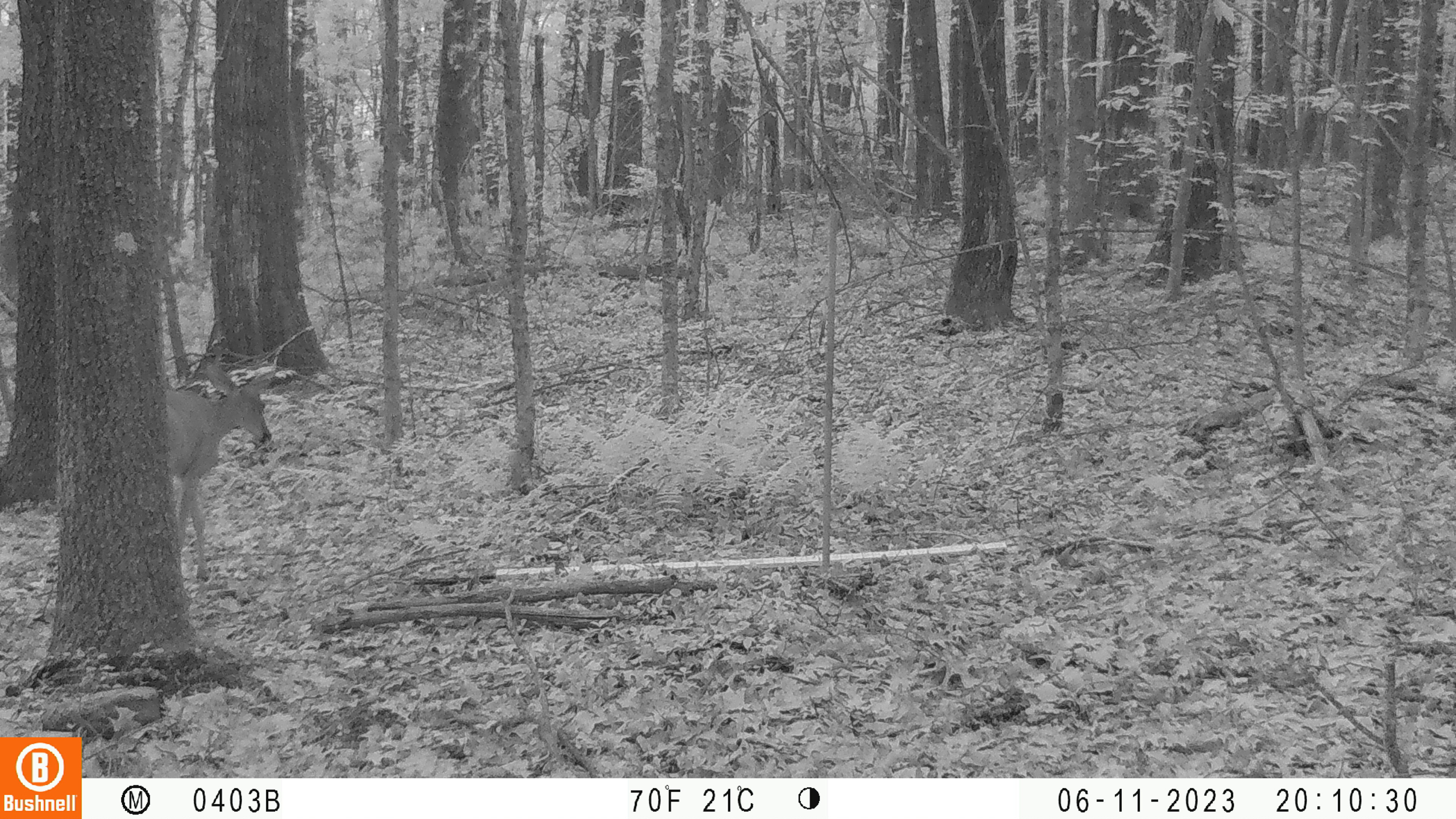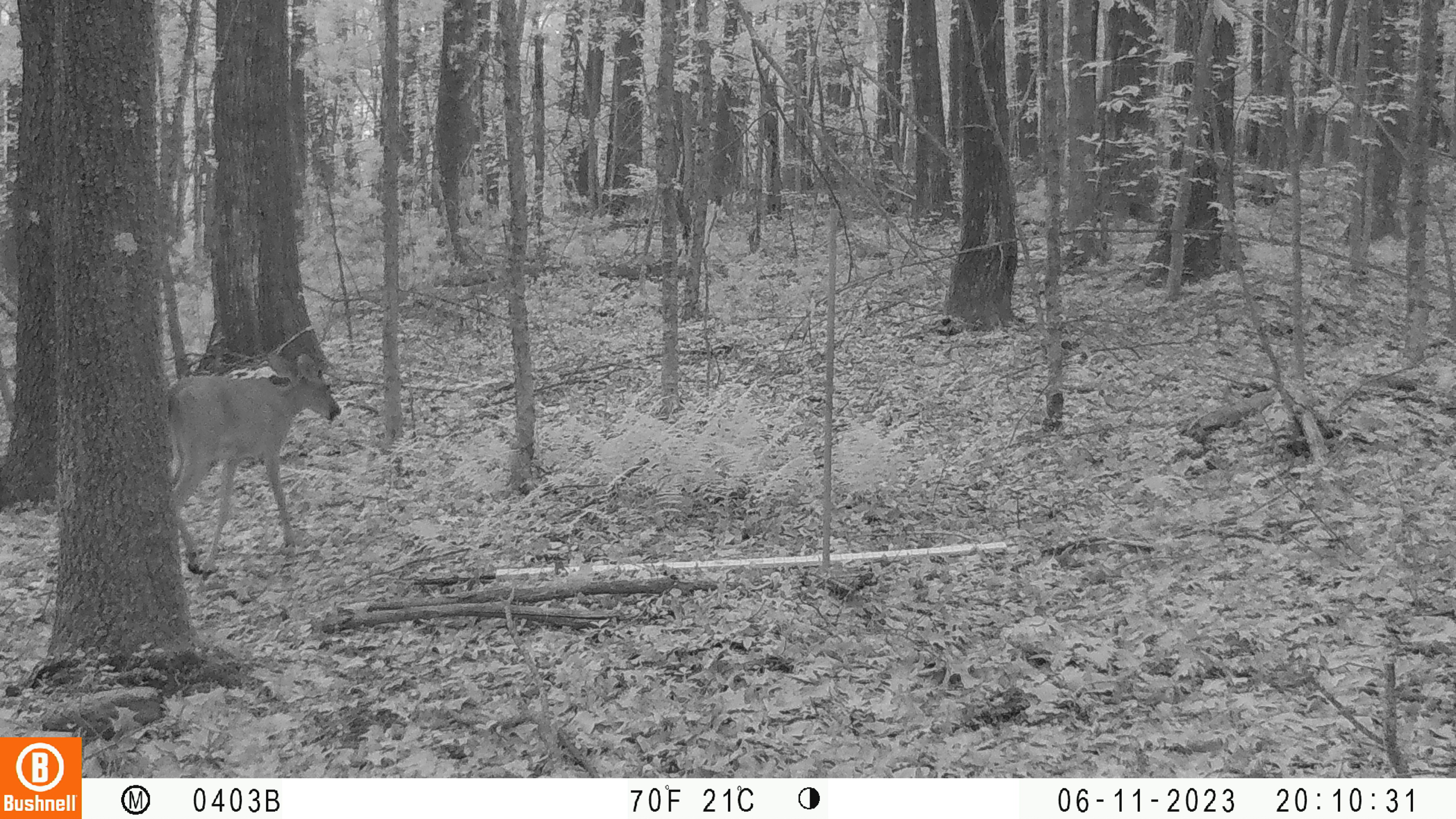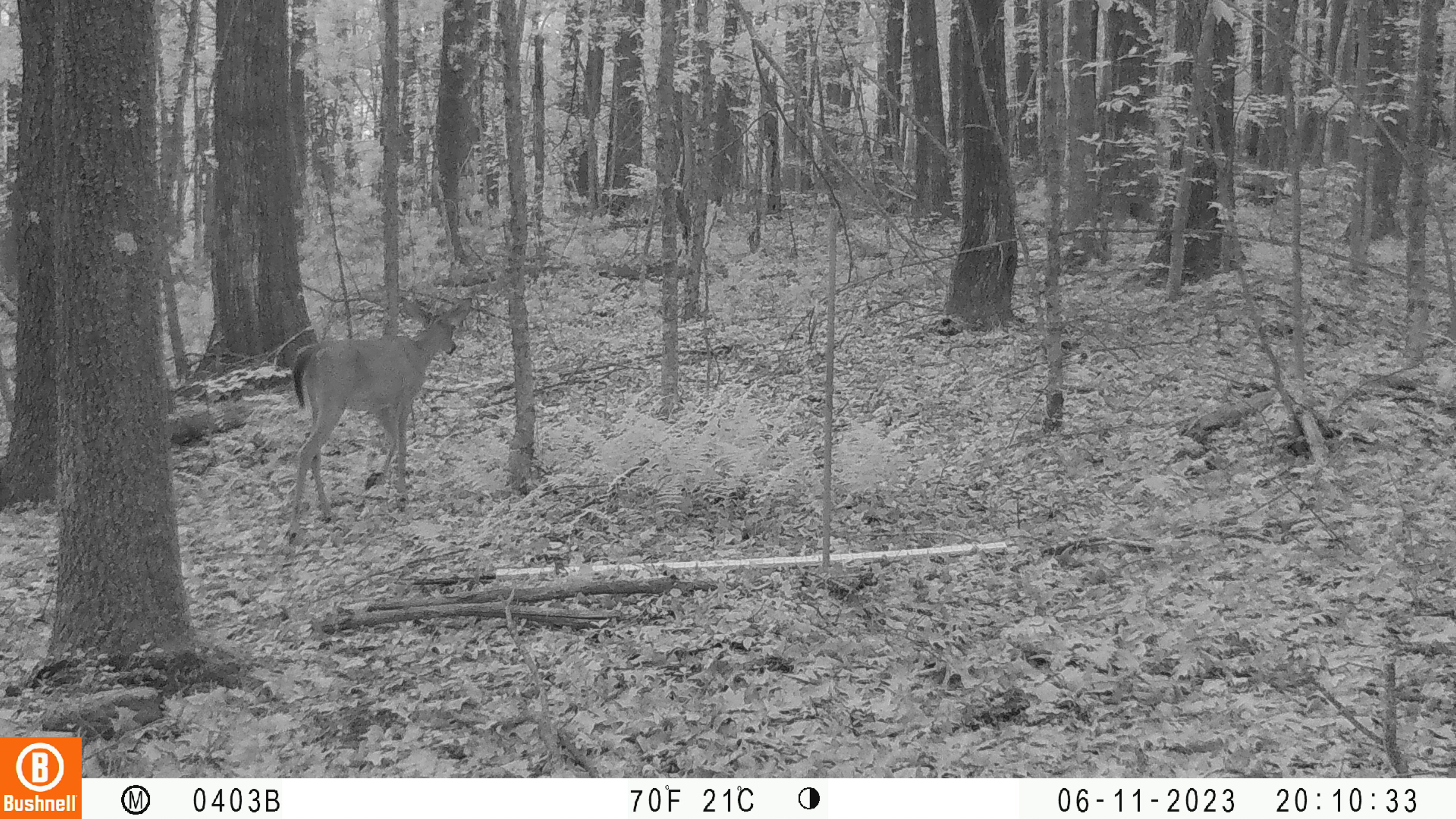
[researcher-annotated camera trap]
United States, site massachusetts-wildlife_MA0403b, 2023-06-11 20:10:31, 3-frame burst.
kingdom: Animalia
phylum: Chordata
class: Mammalia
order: Artiodactyla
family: Cervidae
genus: Odocoileus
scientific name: Odocoileus virginianus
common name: white-tailed deer